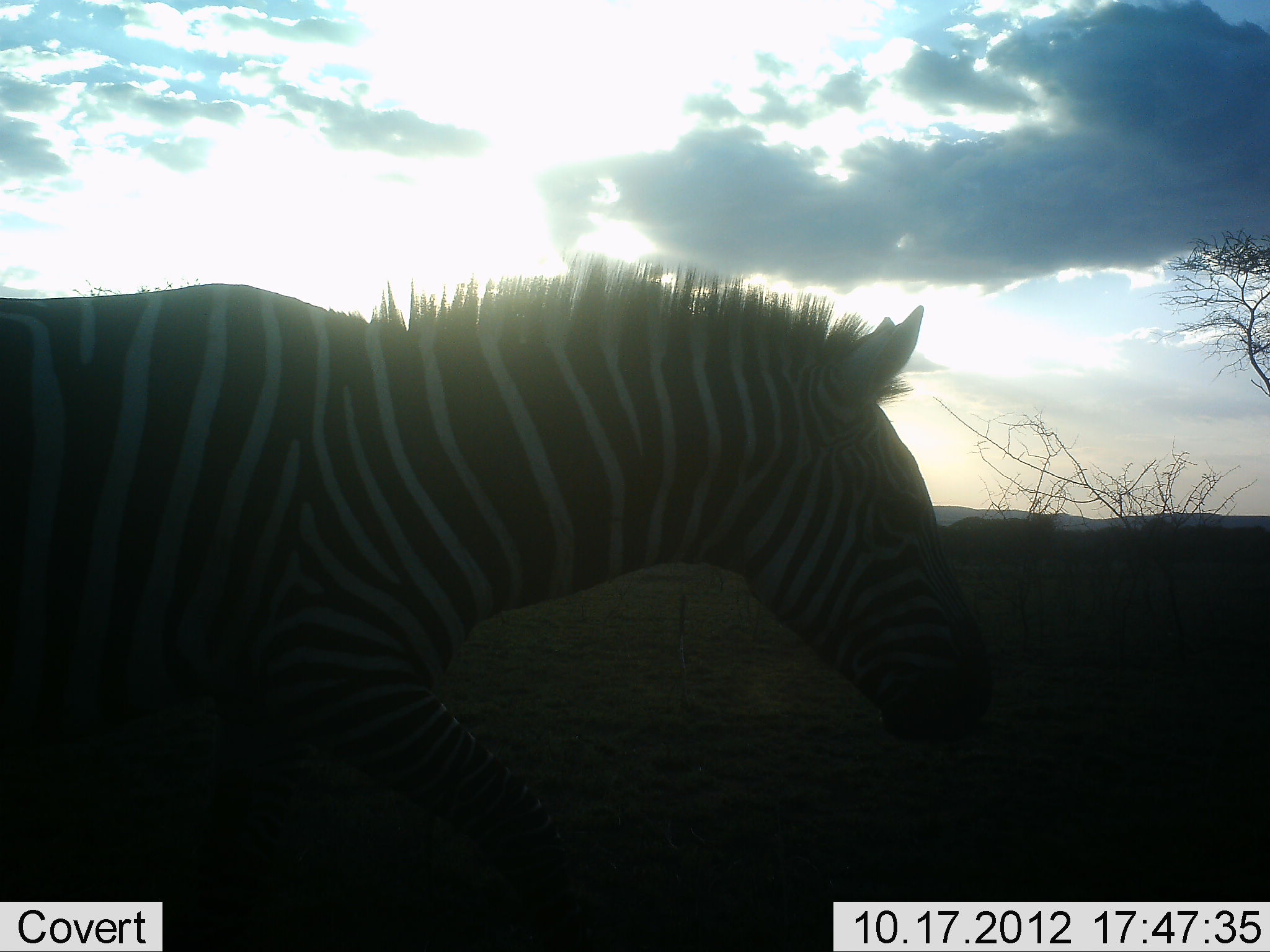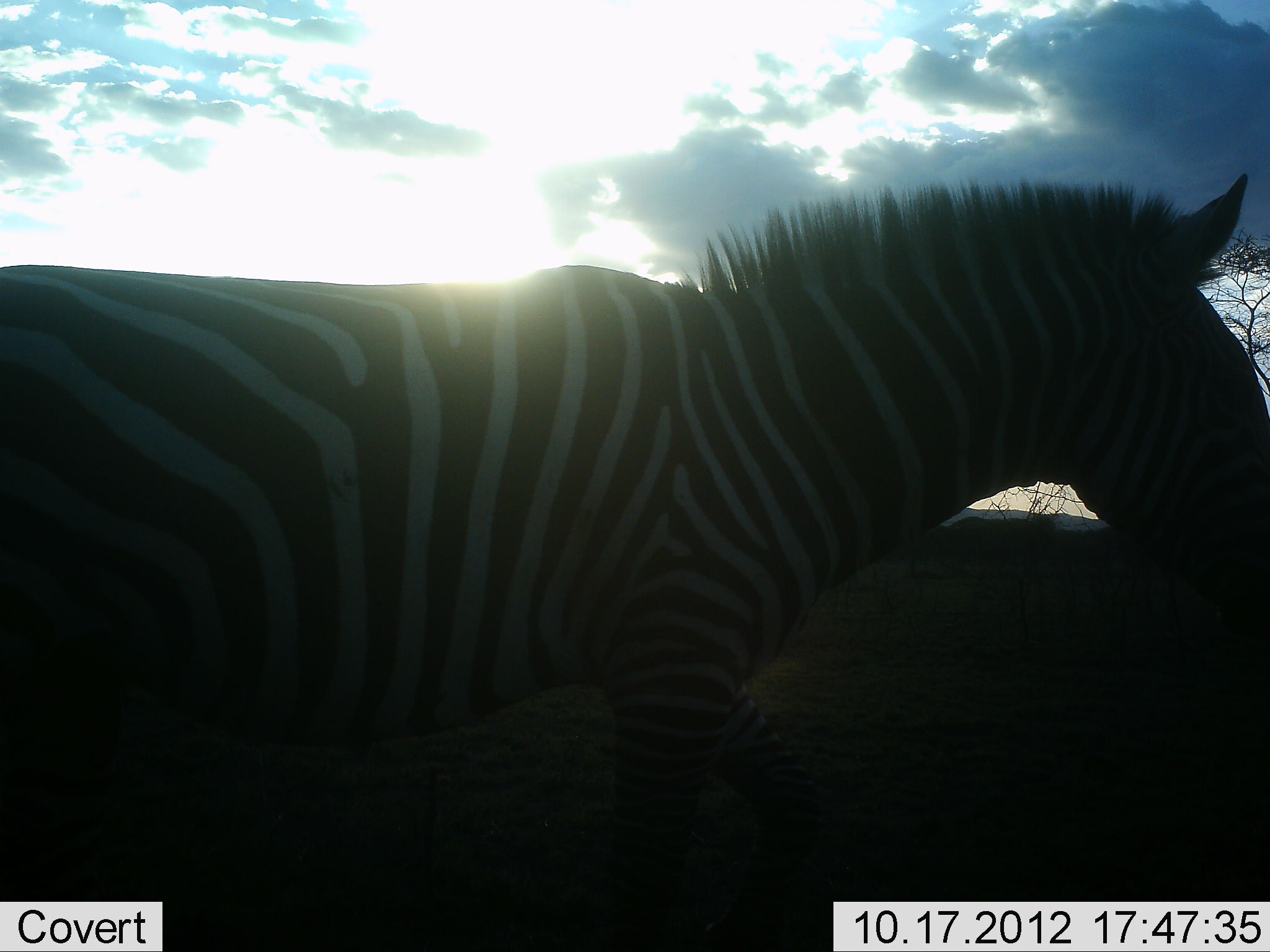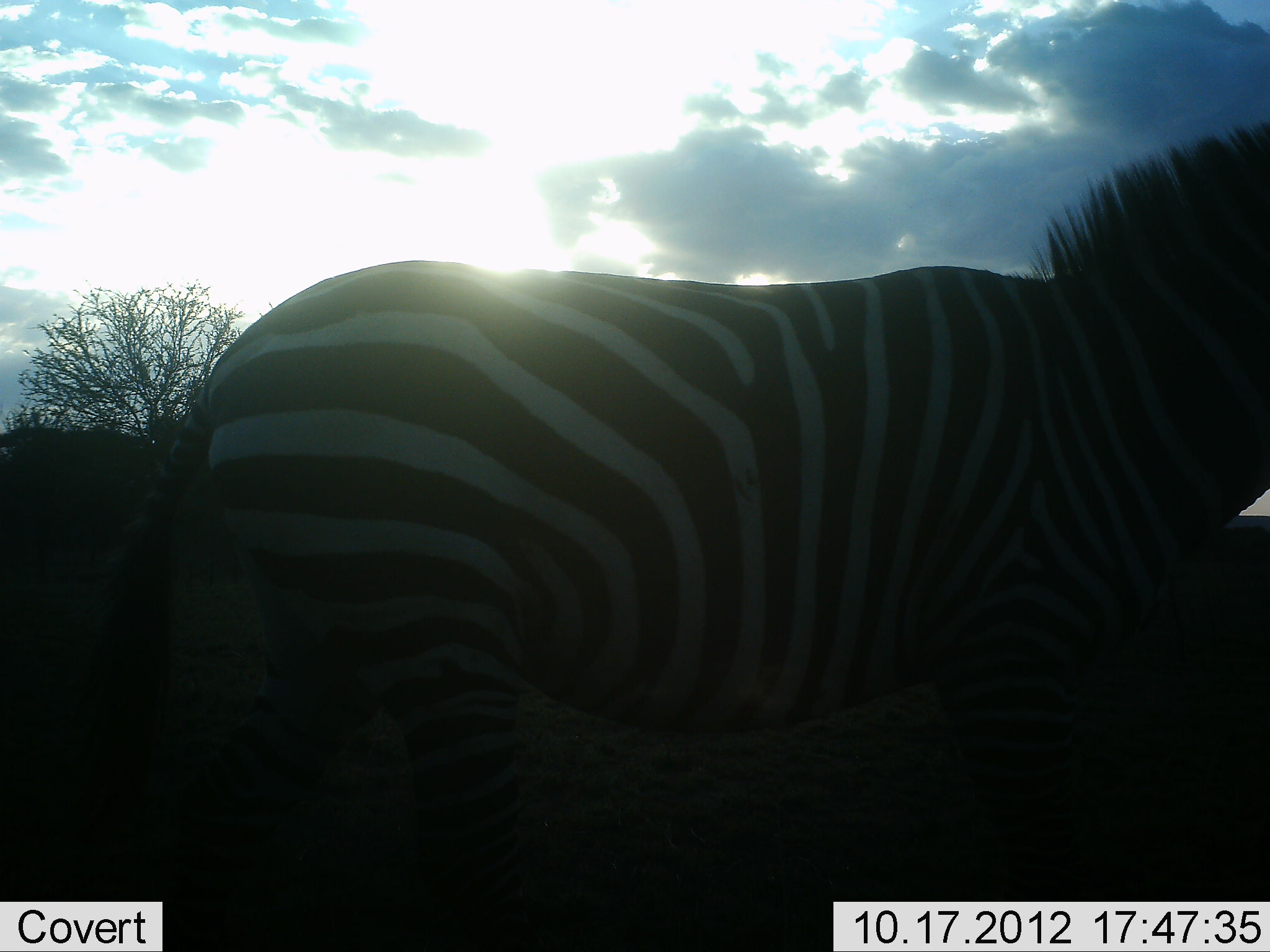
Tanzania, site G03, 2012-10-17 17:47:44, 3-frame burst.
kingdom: Animalia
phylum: Chordata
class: Mammalia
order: Perissodactyla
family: Equidae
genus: Equus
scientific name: Equus quagga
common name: plains zebra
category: zebra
Zebra (plains zebra) (Equus quagga), count 1. Behavior (volunteer vote fractions): standing 0%, resting 0%, moving 100%, interacting 0%. Young present (vote fraction): 0%. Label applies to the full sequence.